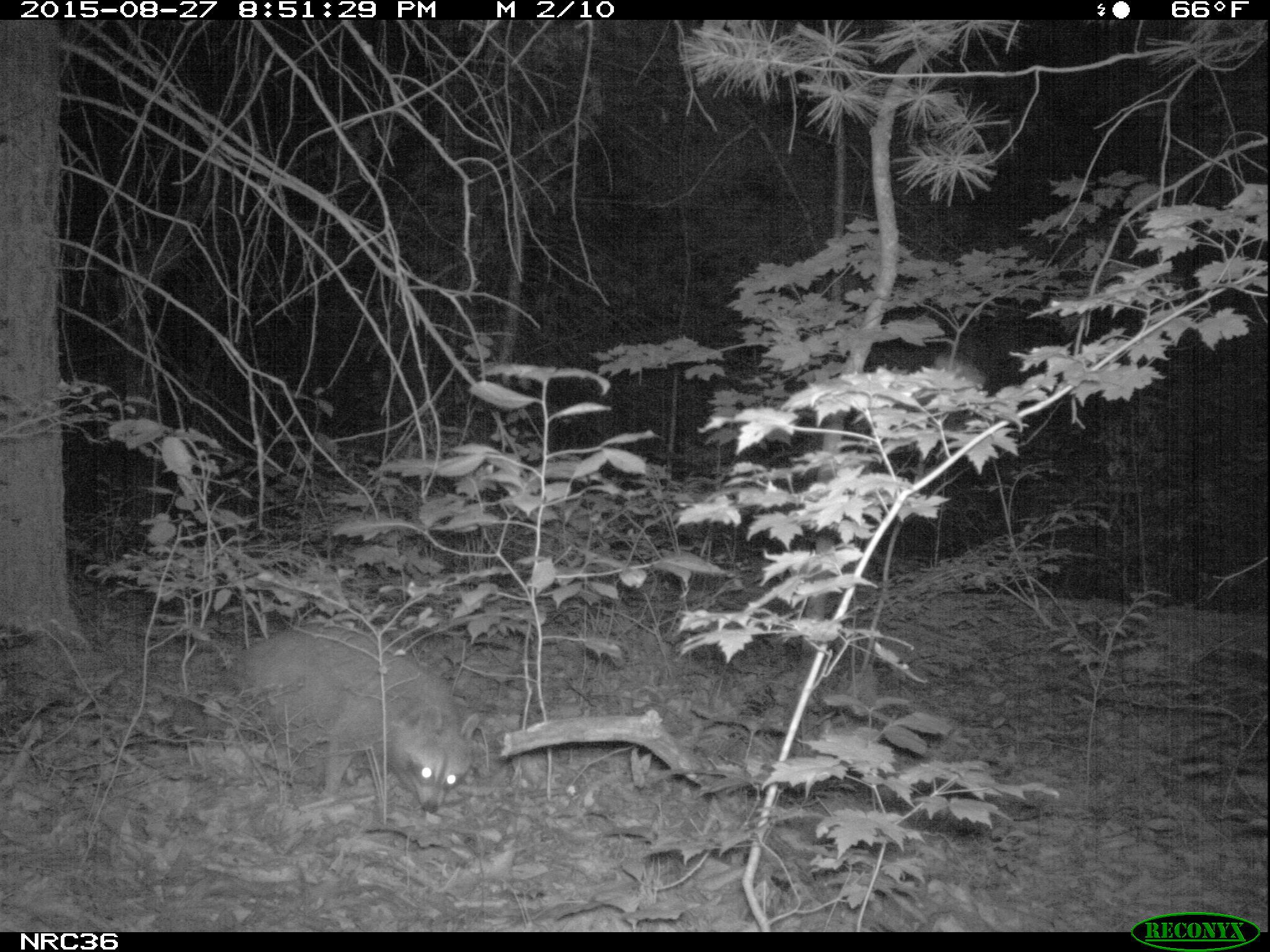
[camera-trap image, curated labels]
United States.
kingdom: Animalia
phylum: Chordata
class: Mammalia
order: Carnivora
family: Procyonidae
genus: Procyon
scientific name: Procyon lotor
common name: northern raccoon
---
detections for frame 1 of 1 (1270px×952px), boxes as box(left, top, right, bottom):
Northern Raccoon: box(241, 616, 486, 824)